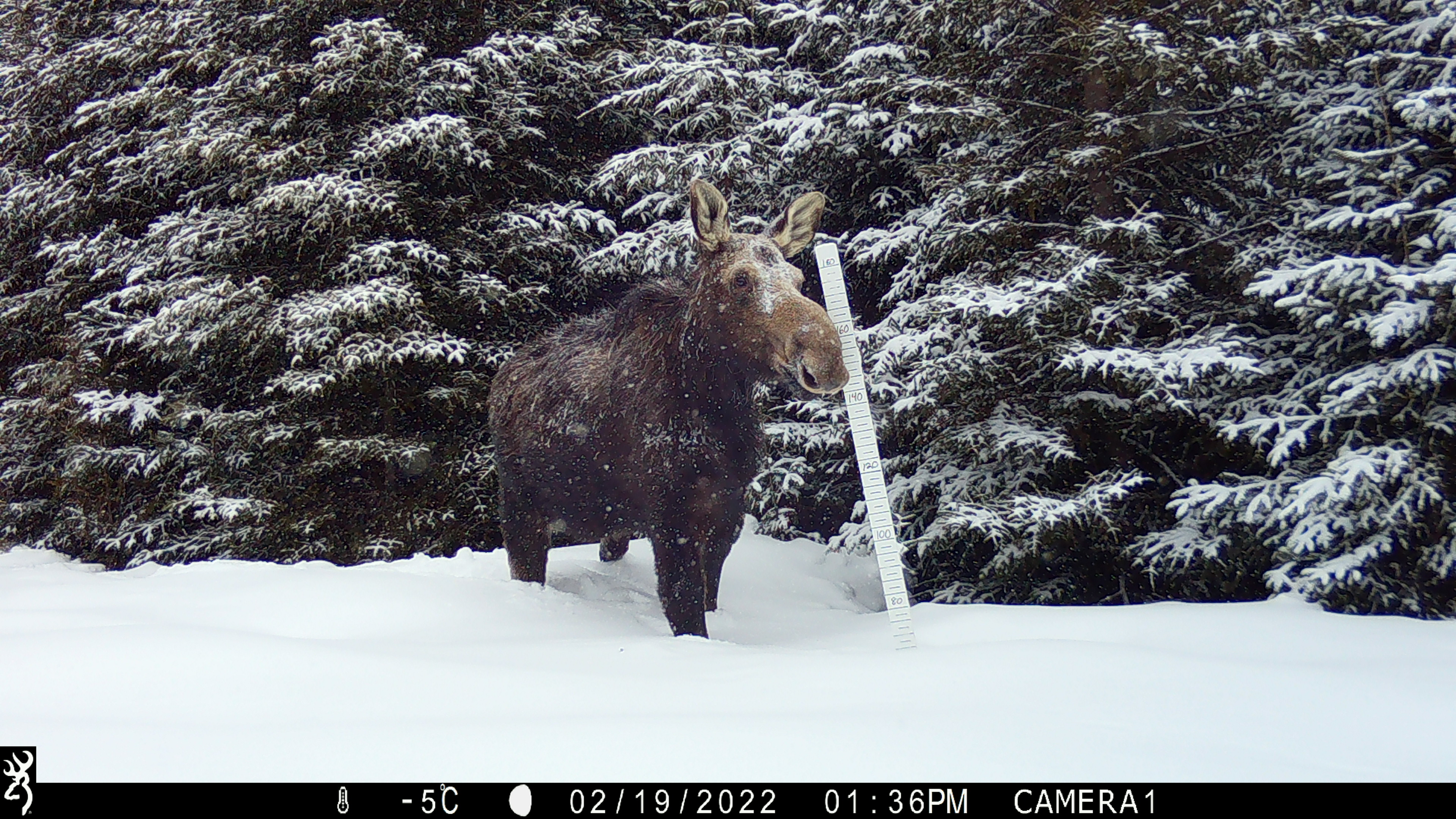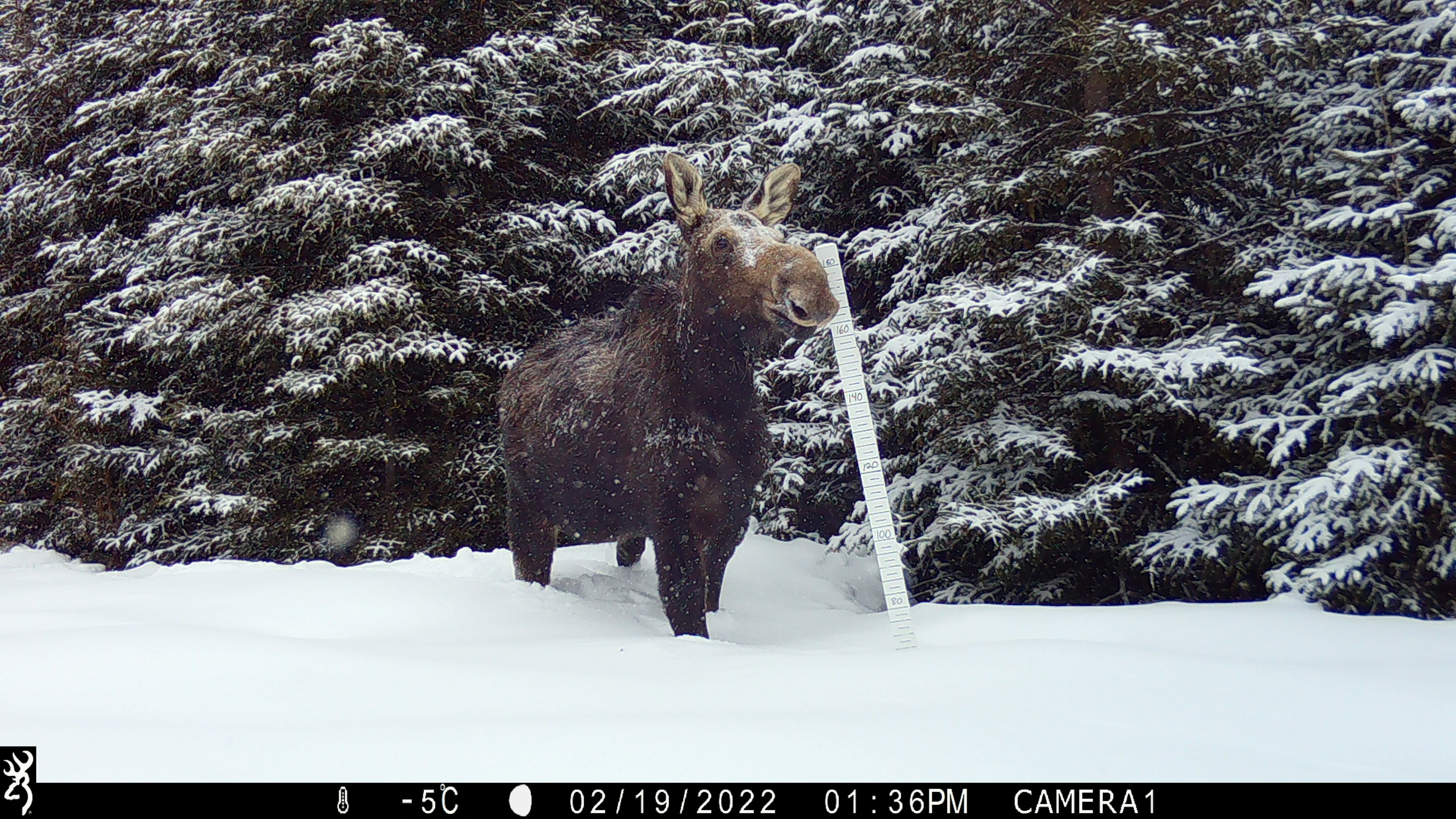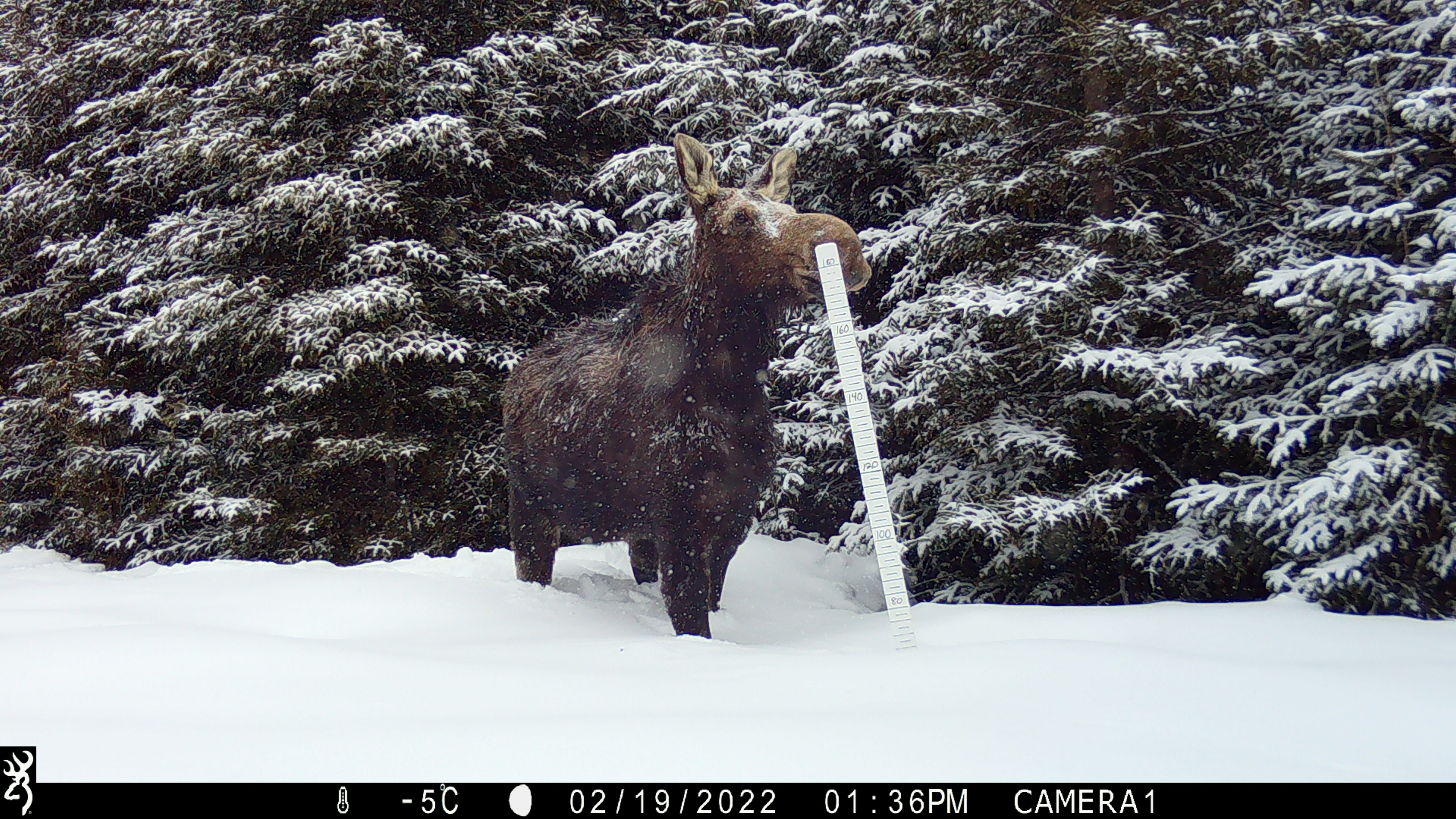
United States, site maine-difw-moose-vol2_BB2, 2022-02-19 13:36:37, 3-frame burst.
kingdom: Animalia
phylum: Chordata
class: Mammalia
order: Artiodactyla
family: Cervidae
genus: Alces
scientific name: Alces alces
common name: moose